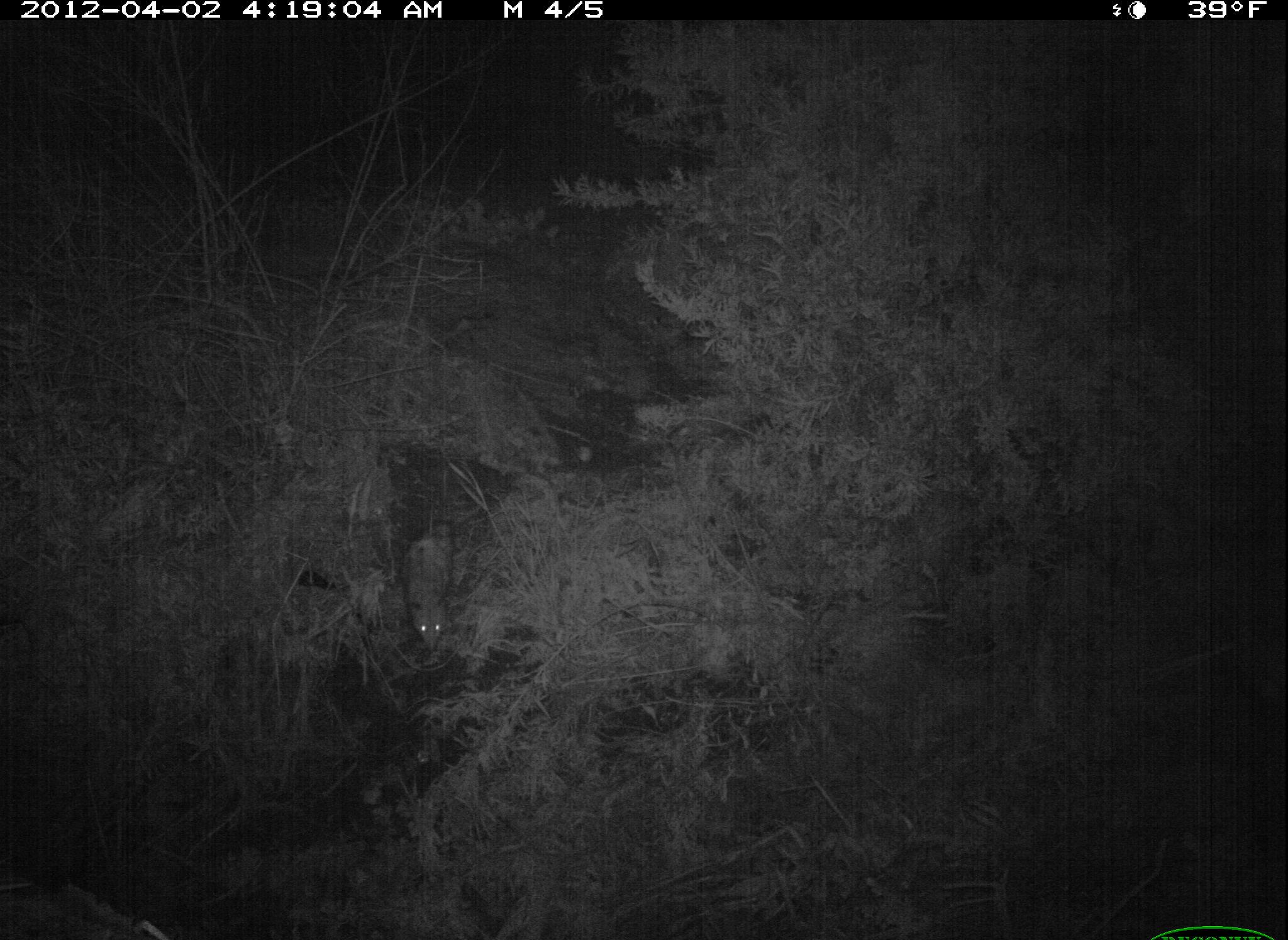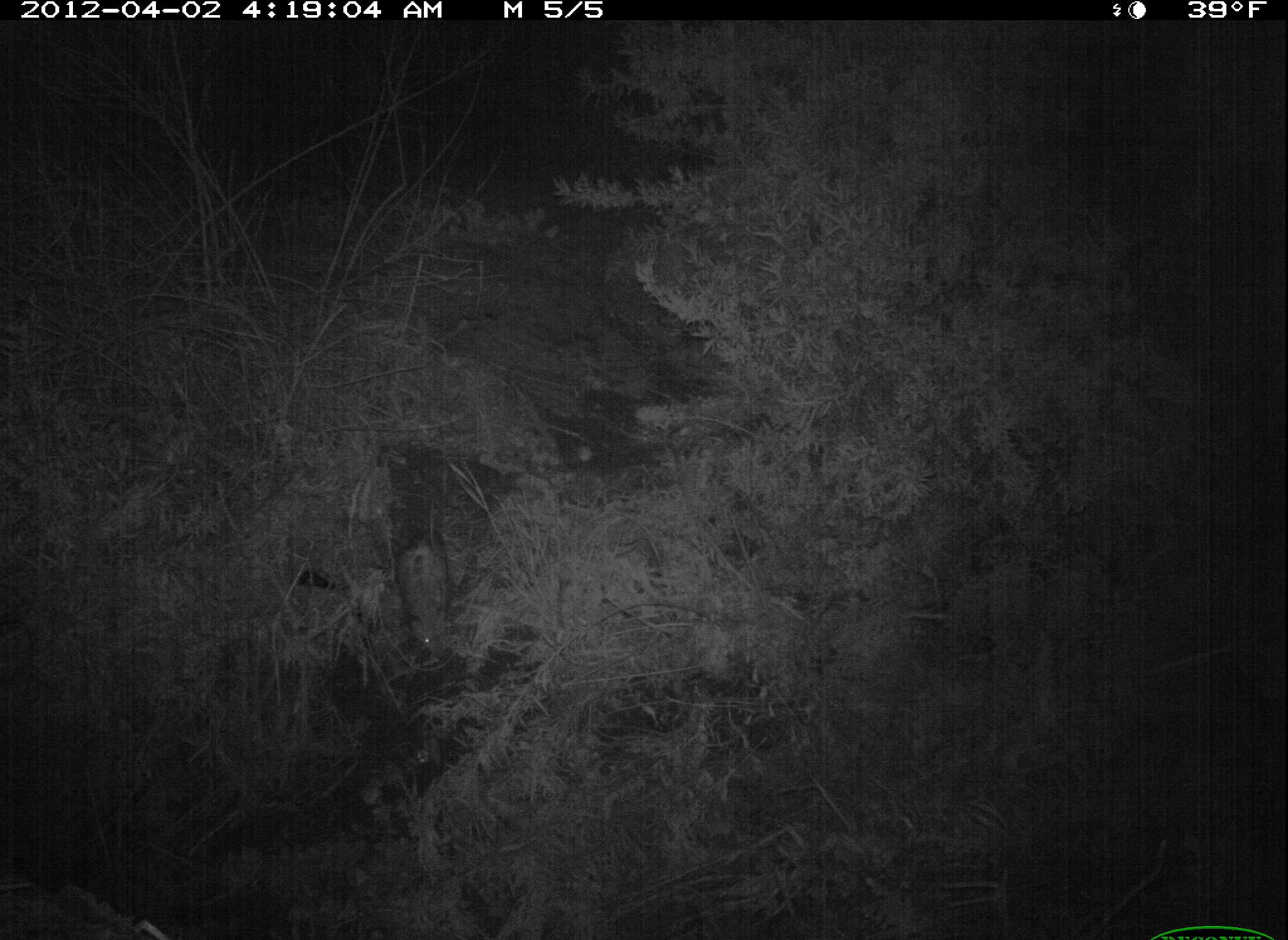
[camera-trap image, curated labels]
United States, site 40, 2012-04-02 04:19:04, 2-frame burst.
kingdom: Animalia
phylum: Chordata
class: Mammalia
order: Didelphimorphia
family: Didelphidae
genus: Didelphis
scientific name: Didelphis virginiana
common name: virginia opossum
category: opossum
Opossum (virginia opossum) (Didelphis virginiana).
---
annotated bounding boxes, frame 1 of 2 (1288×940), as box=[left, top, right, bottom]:
opossum: box=[383, 506, 485, 672]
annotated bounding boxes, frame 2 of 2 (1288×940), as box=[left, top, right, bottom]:
opossum: box=[388, 504, 467, 668]